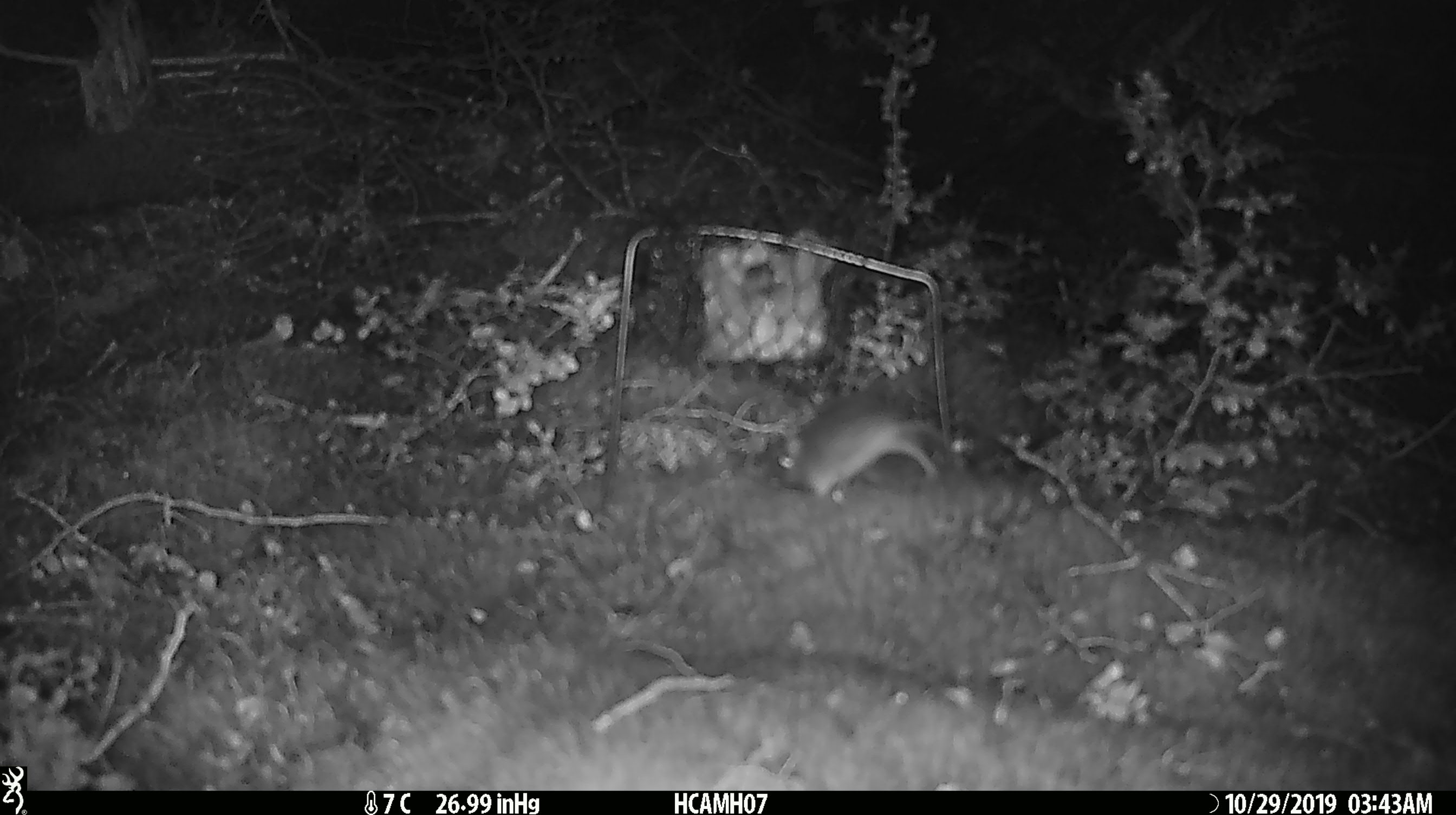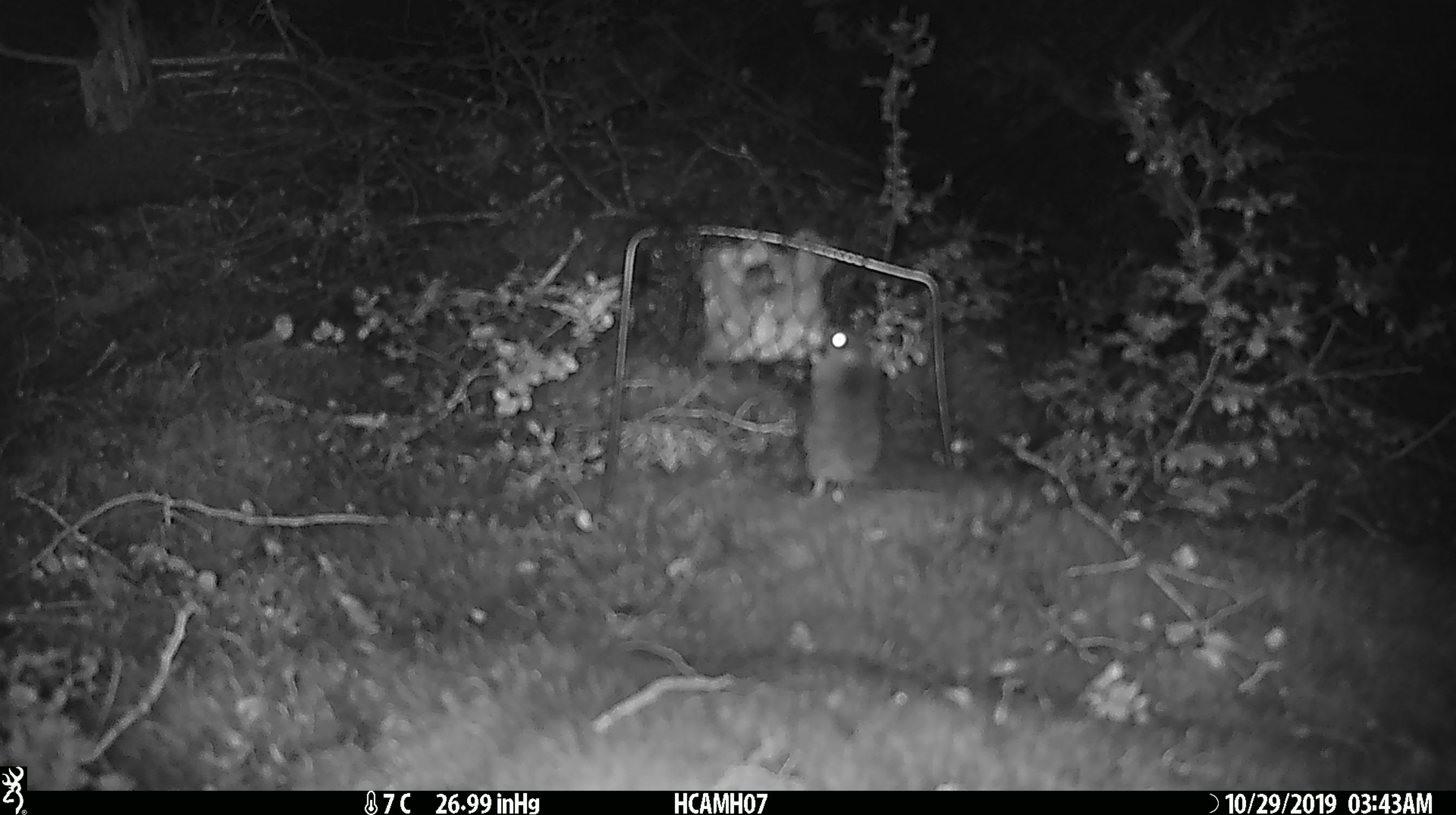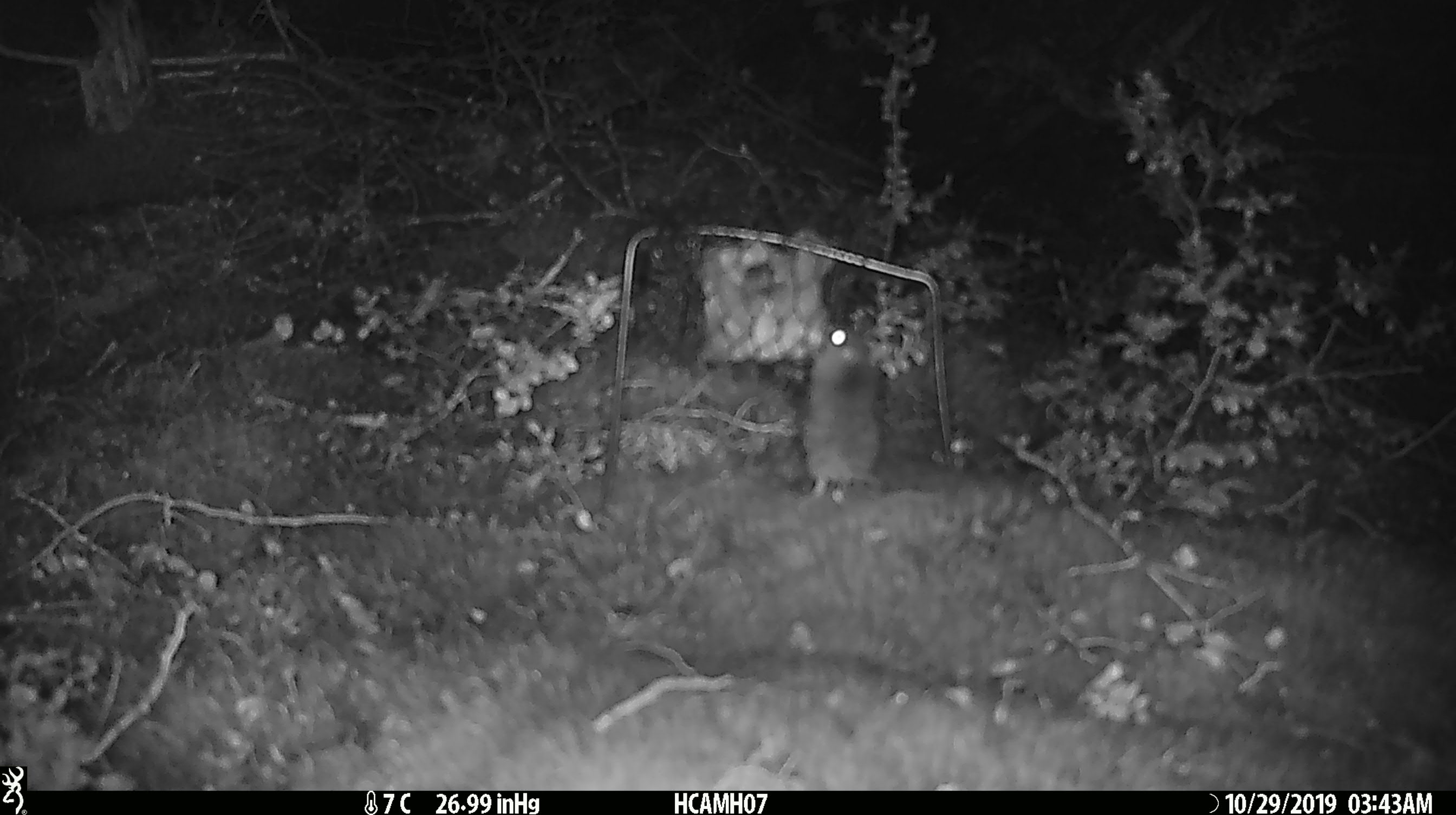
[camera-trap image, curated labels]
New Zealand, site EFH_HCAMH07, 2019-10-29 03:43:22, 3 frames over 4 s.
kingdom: Animalia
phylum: Chordata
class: Mammalia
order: Rodentia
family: Muridae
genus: Mus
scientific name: Mus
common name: mouse